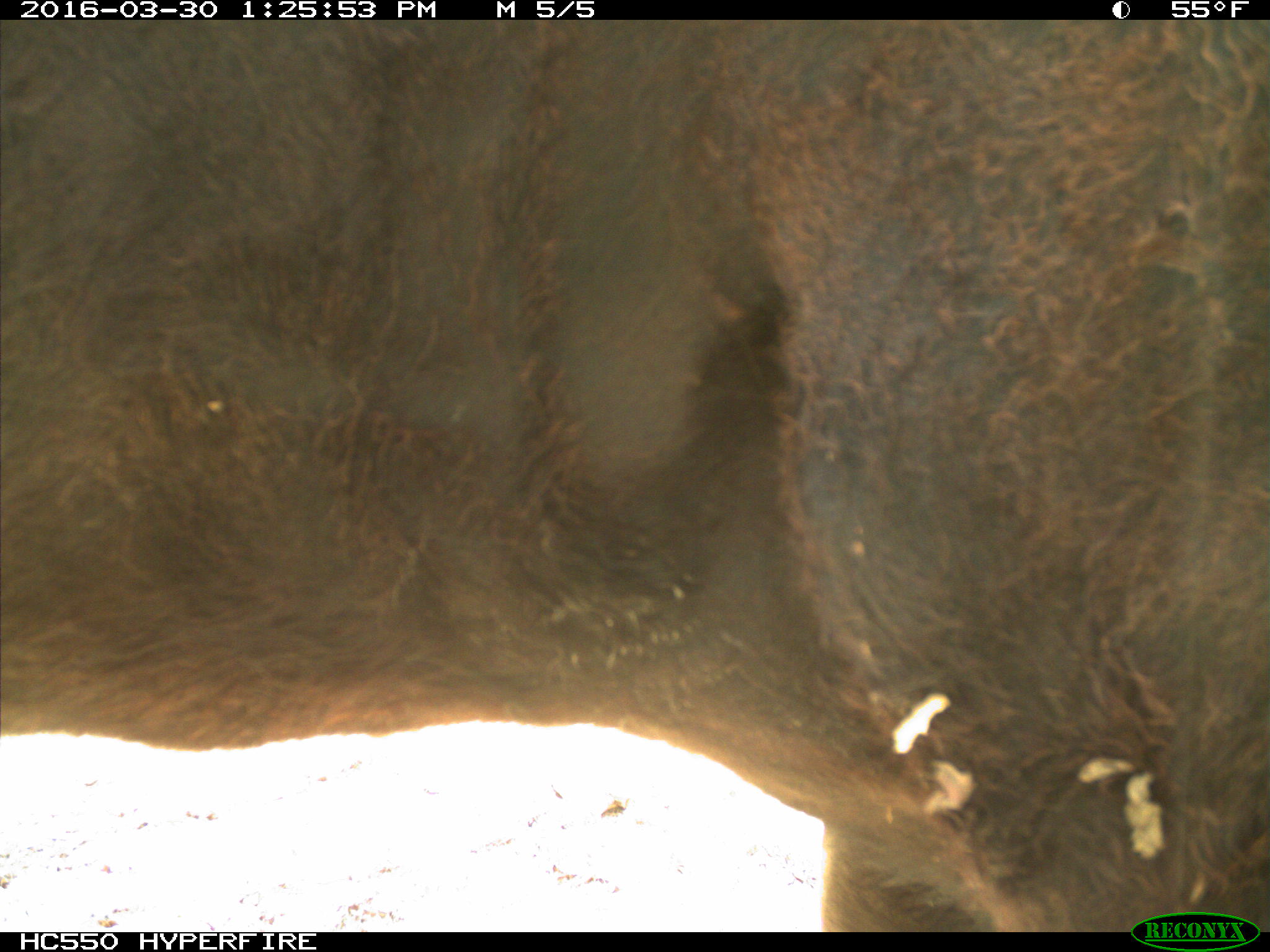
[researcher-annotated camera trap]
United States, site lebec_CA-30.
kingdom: Animalia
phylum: Chordata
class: Mammalia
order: Artiodactyla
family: Bovidae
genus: Bos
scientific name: Bos taurus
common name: domestic cow